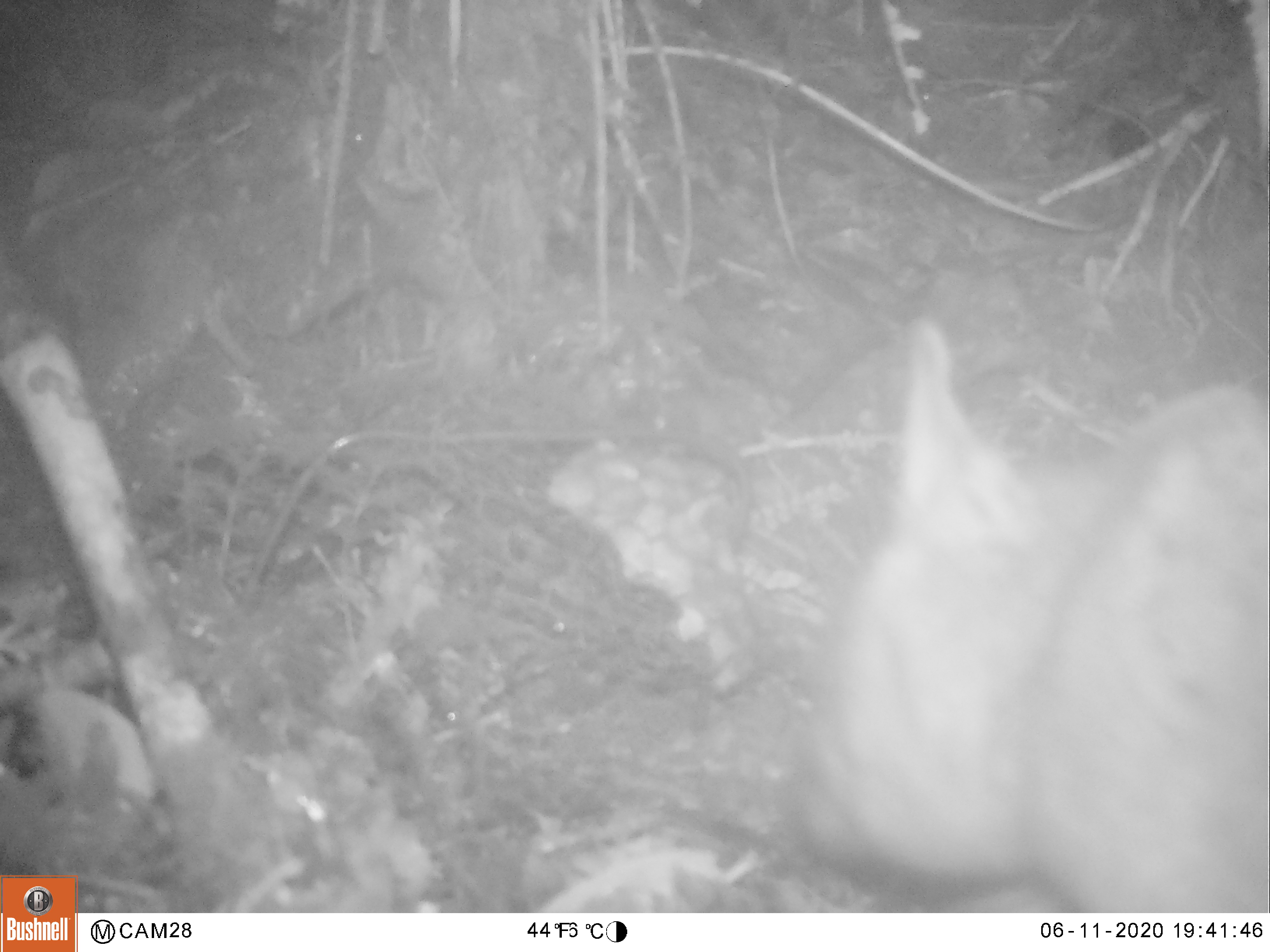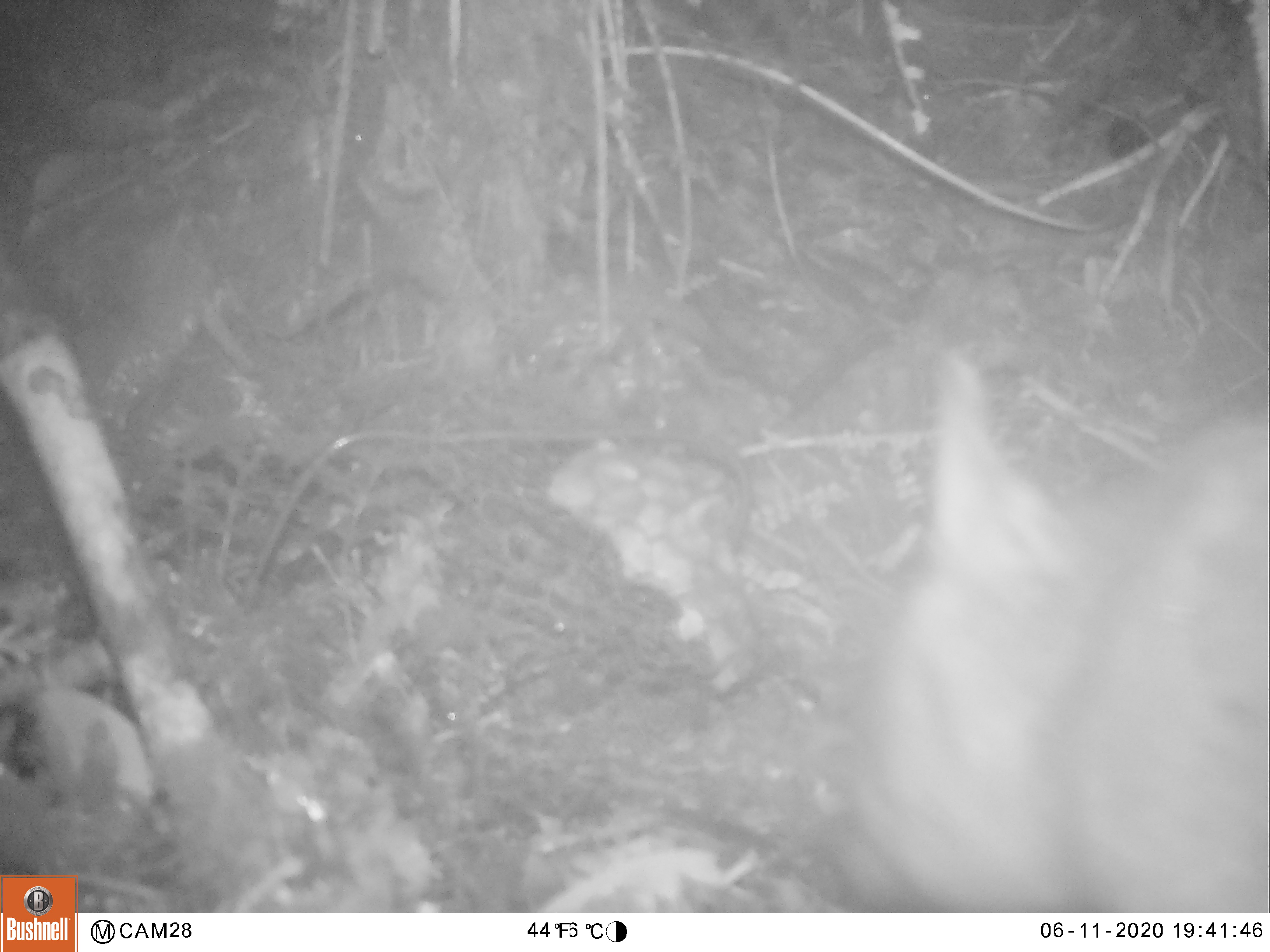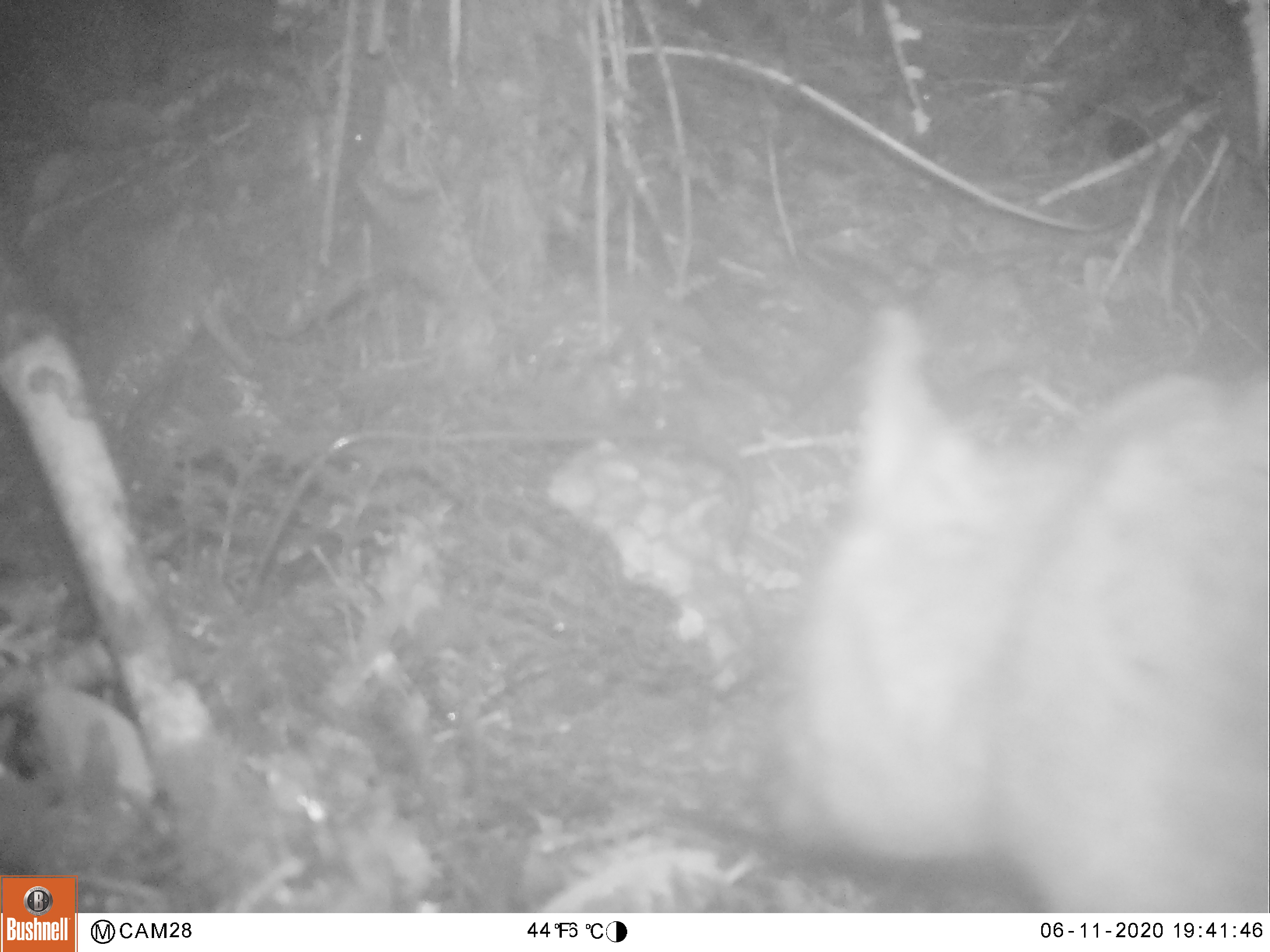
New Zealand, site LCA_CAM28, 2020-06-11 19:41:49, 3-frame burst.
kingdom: Animalia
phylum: Chordata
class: Mammalia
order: Diprotodontia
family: Phalangeridae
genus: Trichosurus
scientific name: Trichosurus vulpecula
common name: common brushtail possum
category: possum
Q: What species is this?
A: Possum (common brushtail possum) (Trichosurus vulpecula).